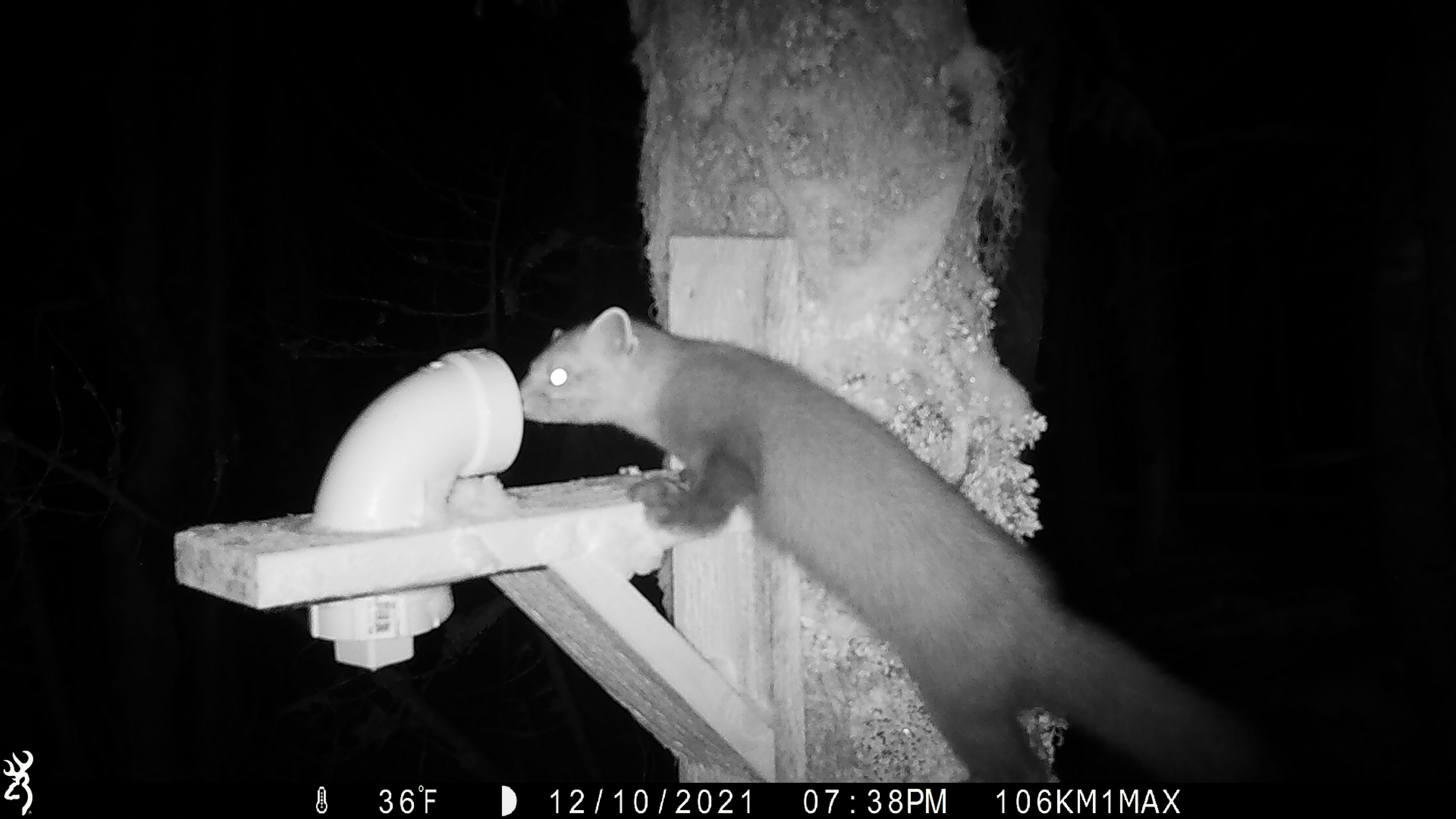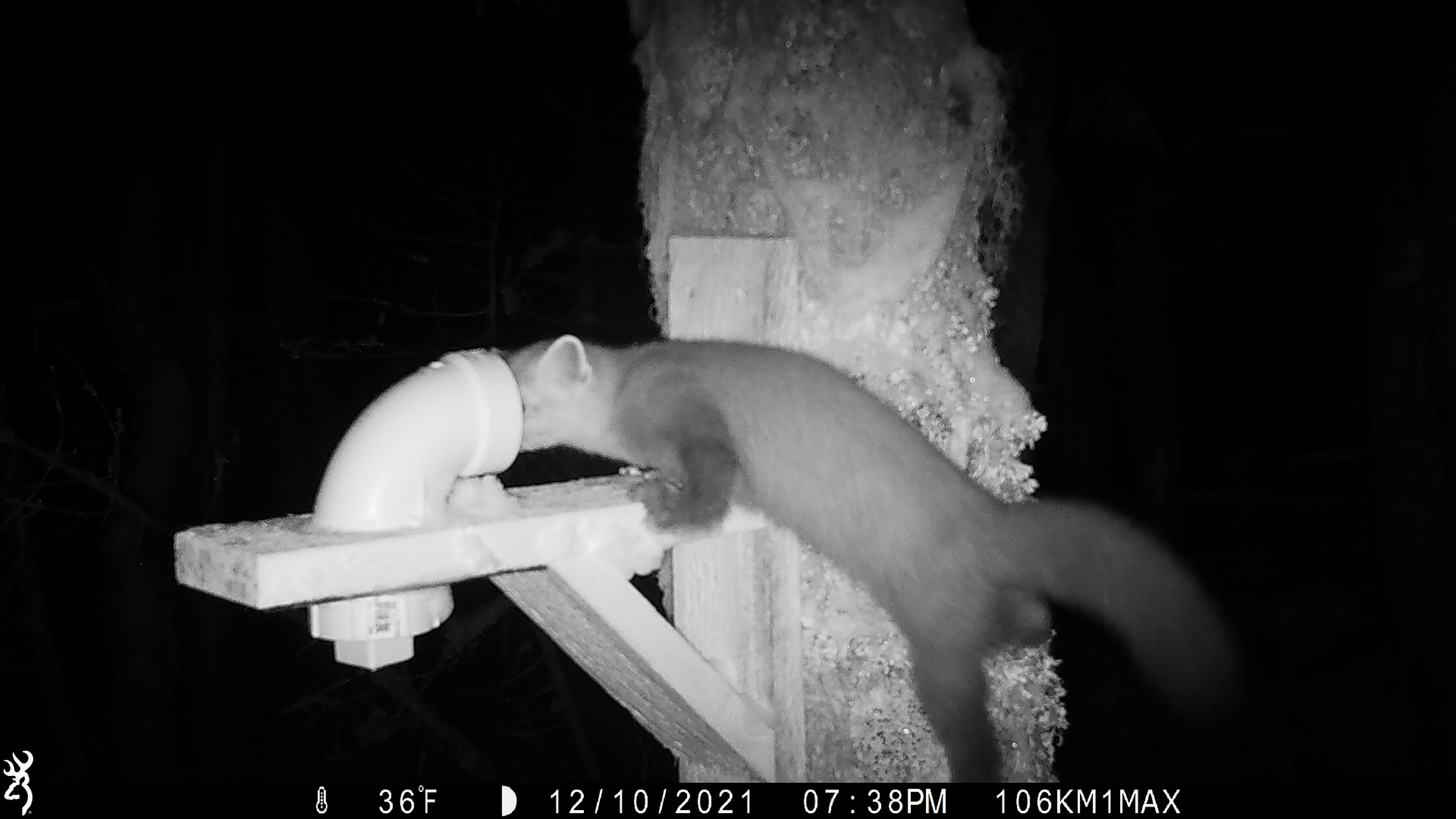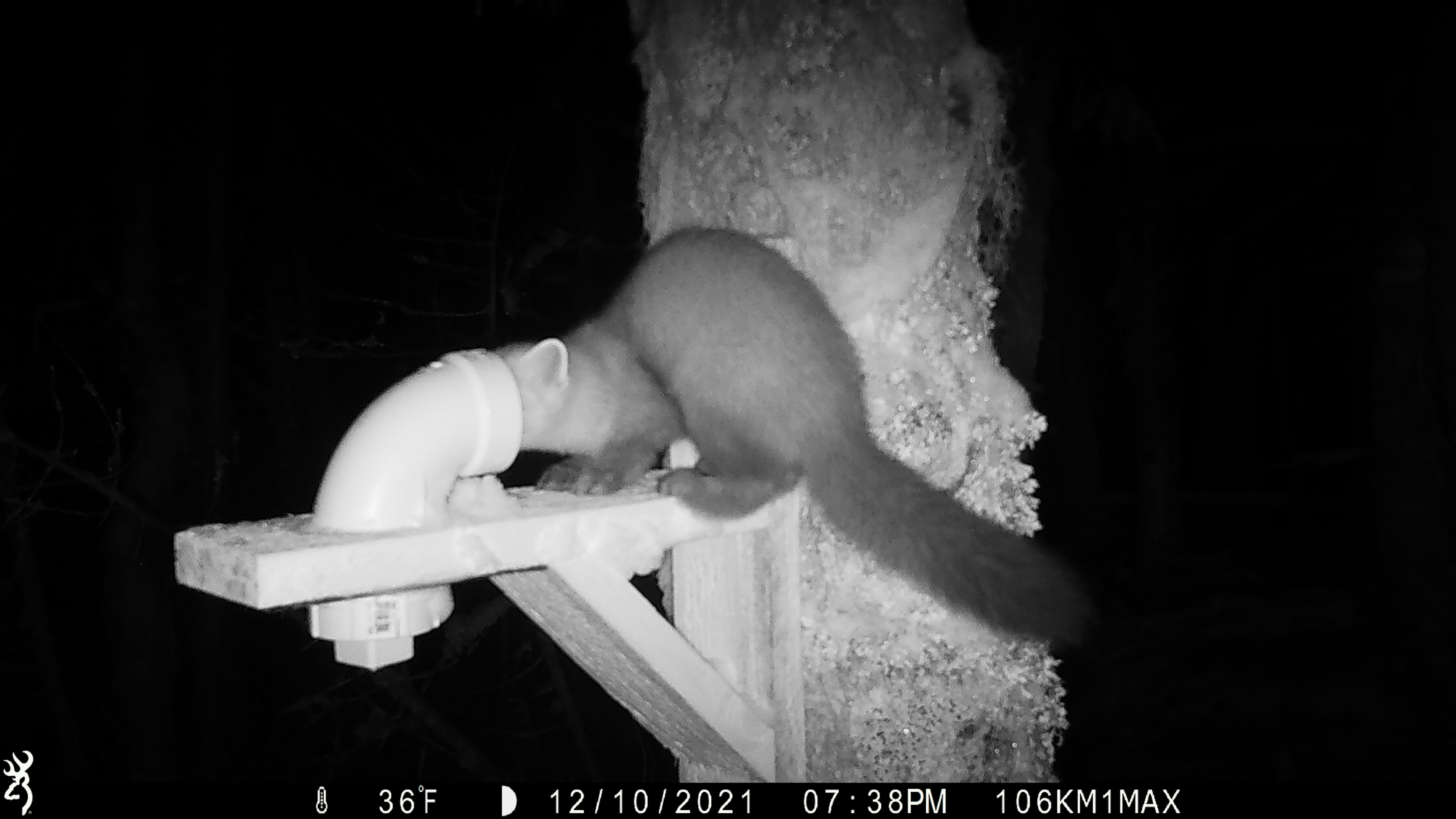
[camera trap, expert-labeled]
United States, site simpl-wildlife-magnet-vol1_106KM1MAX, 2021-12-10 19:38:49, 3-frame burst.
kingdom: Animalia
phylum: Chordata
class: Mammalia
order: Carnivora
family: Mustelidae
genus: Martes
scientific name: Martes americana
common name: american marten